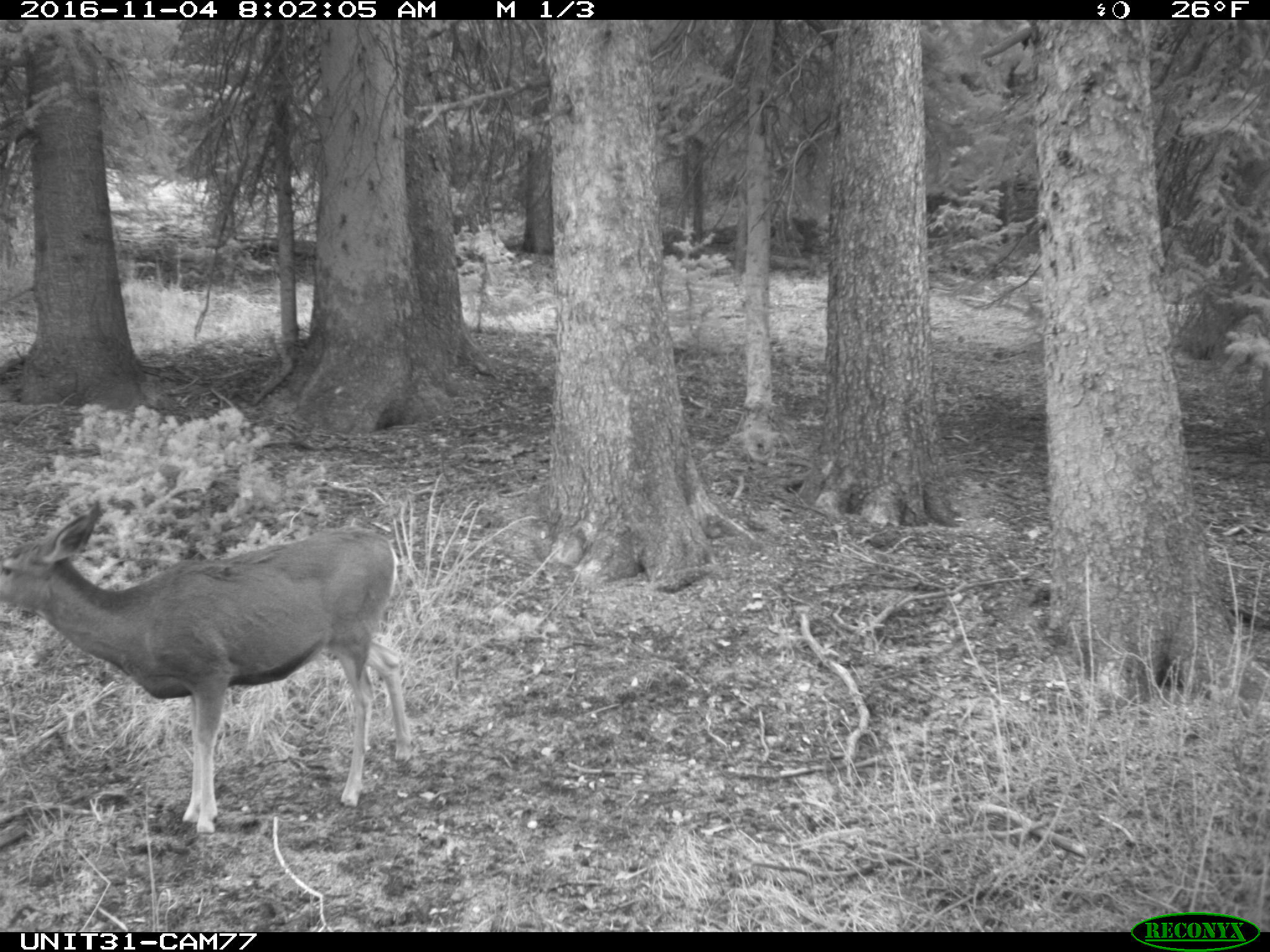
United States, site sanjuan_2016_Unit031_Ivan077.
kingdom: Animalia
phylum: Chordata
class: Mammalia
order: Artiodactyla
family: Cervidae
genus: Odocoileus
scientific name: Odocoileus hemionus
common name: mule deer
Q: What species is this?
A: Odocoileus hemionus (mule deer).